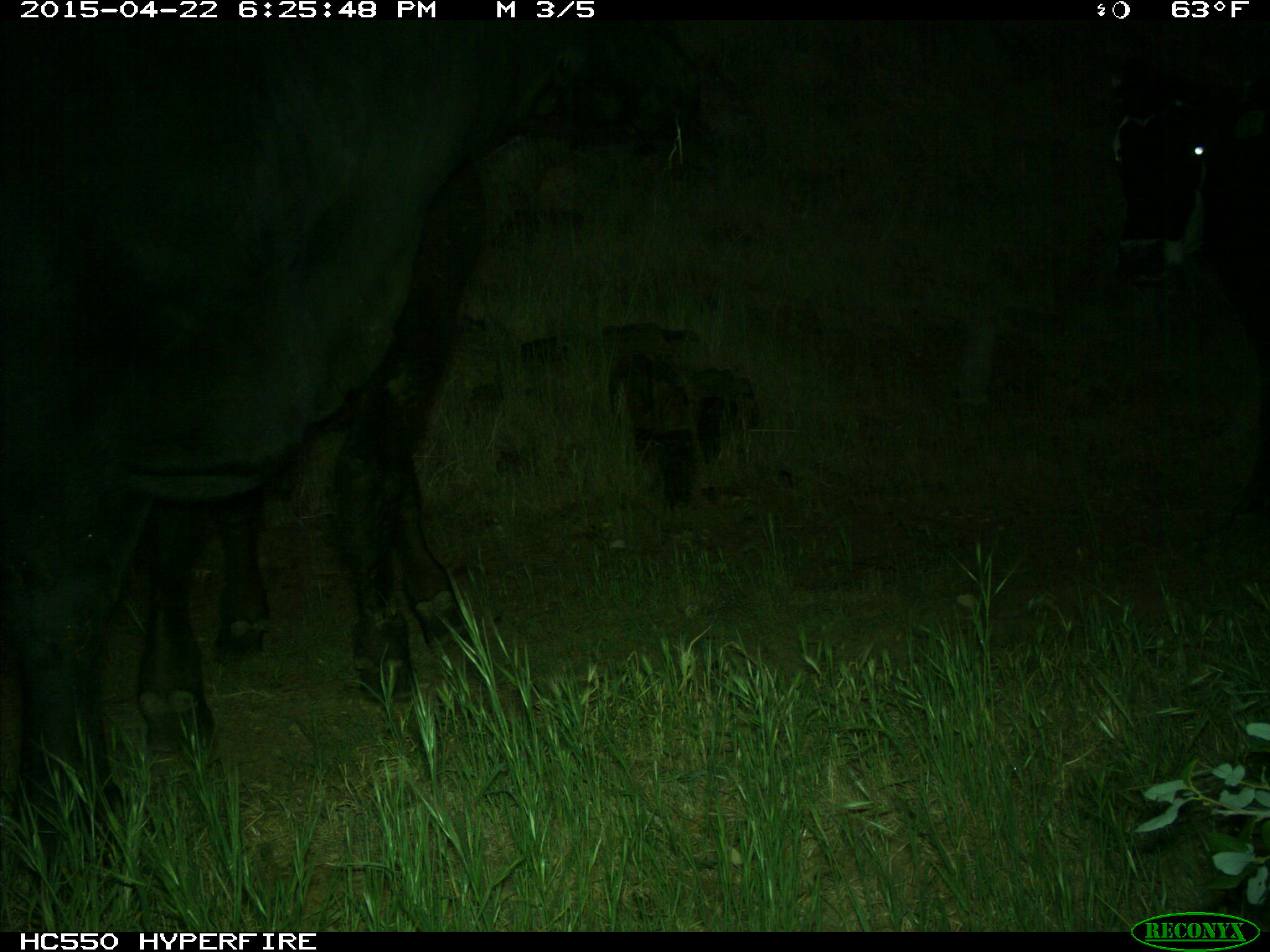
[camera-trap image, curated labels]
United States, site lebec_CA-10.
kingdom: Animalia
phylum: Chordata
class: Mammalia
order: Artiodactyla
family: Bovidae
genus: Bos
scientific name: Bos taurus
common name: domestic cow